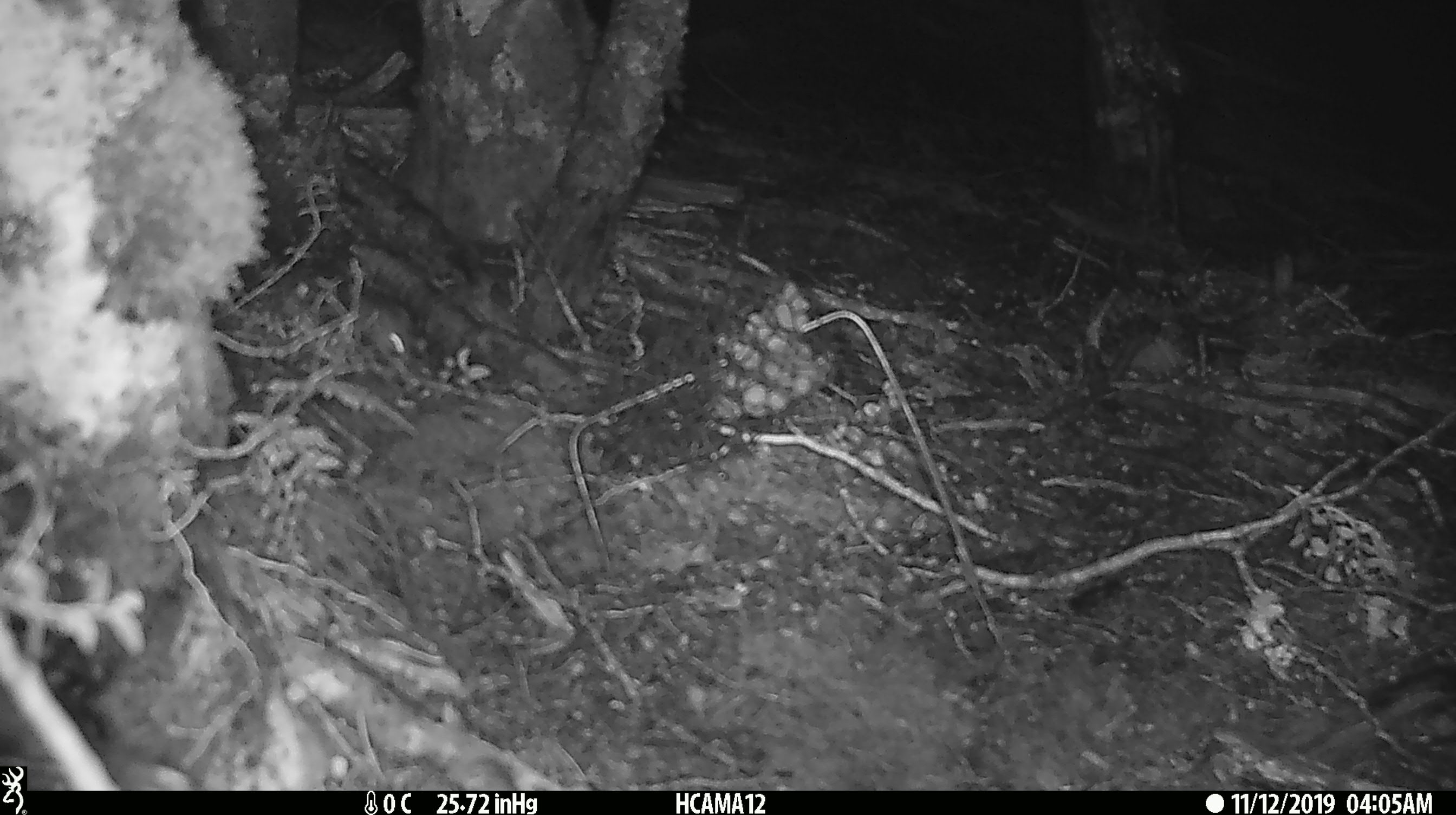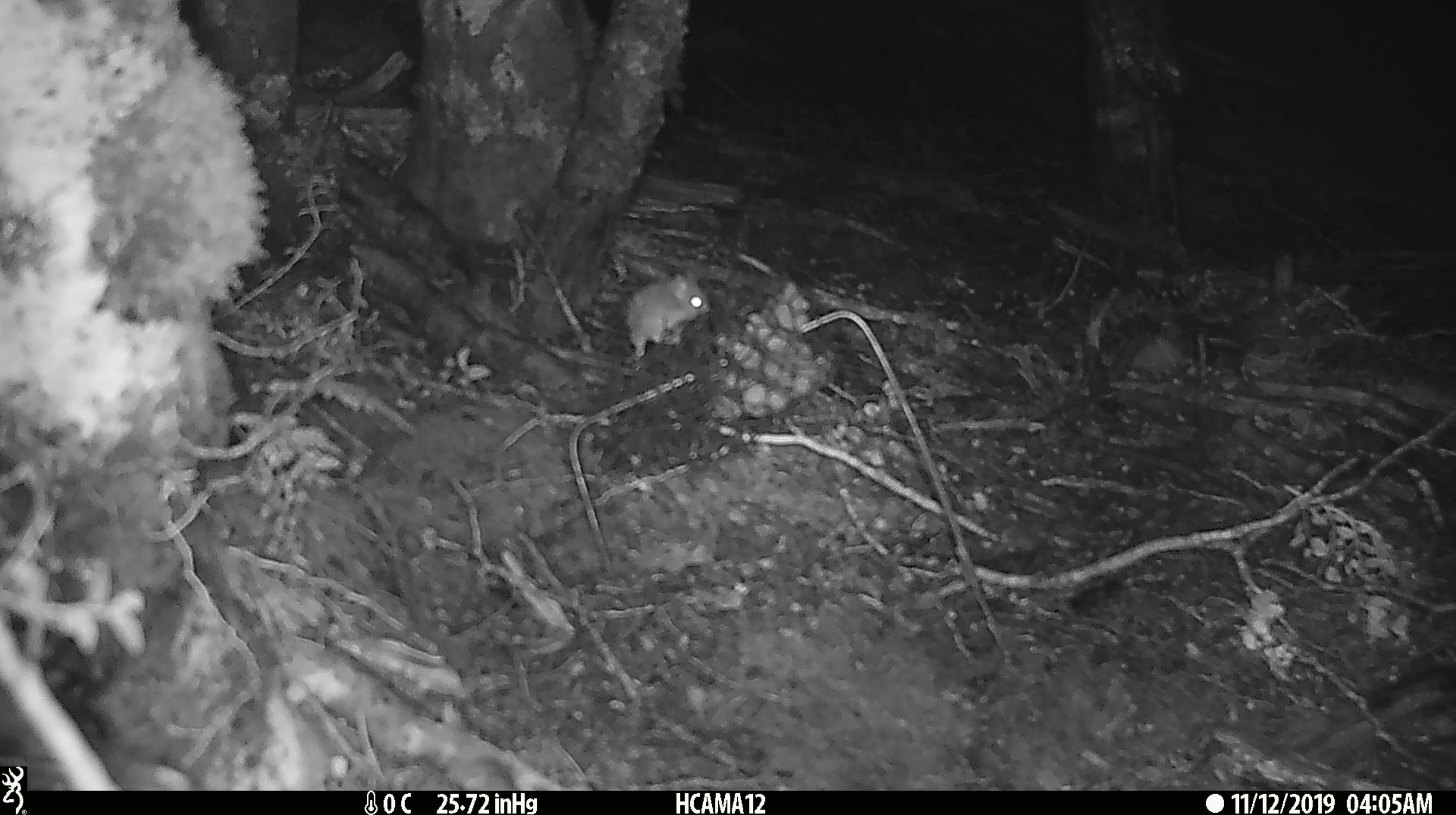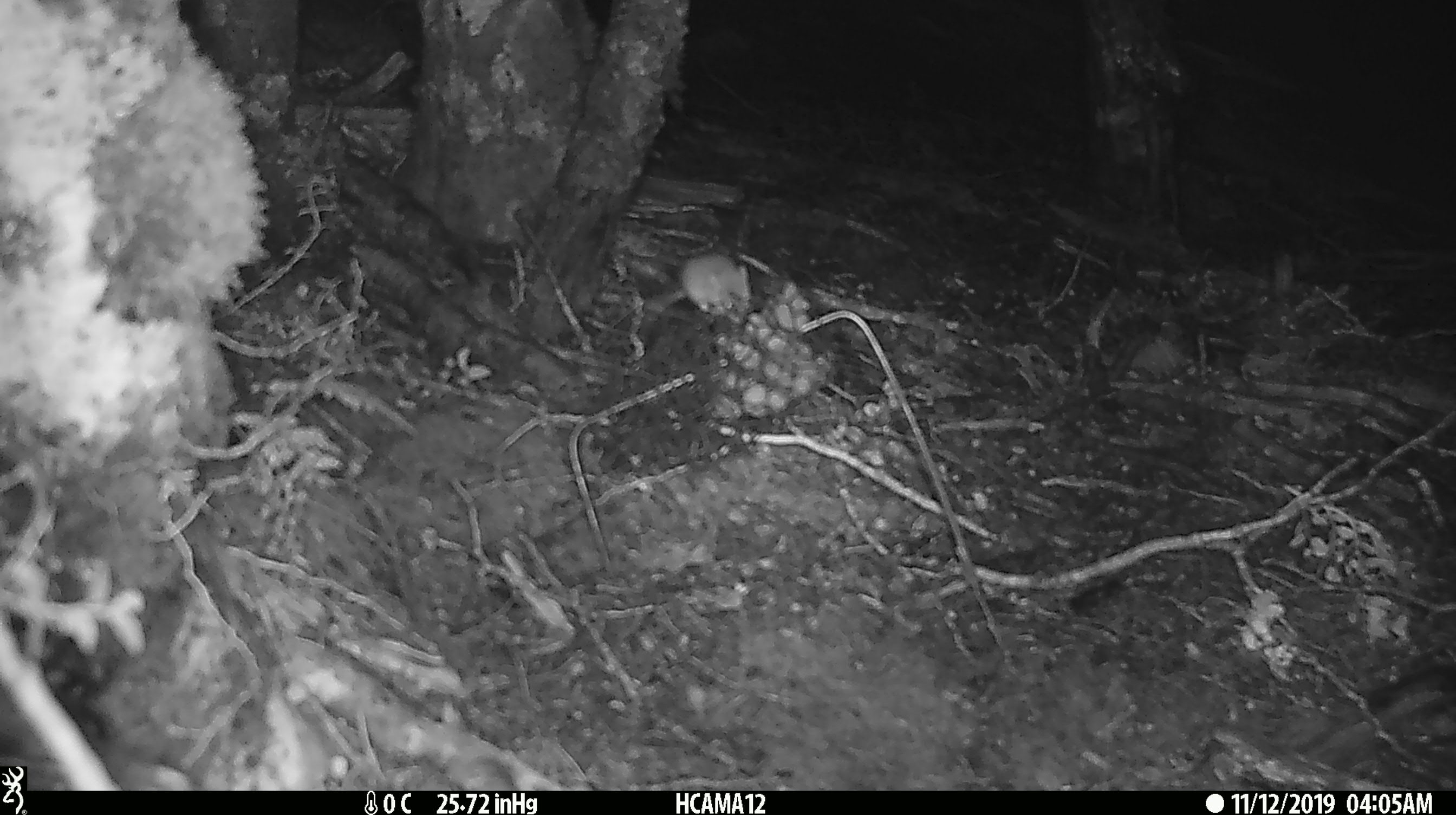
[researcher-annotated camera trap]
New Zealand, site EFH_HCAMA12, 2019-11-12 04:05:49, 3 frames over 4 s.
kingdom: Animalia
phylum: Chordata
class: Mammalia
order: Rodentia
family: Muridae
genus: Mus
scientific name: Mus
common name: mouse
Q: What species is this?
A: Mouse (Mus).